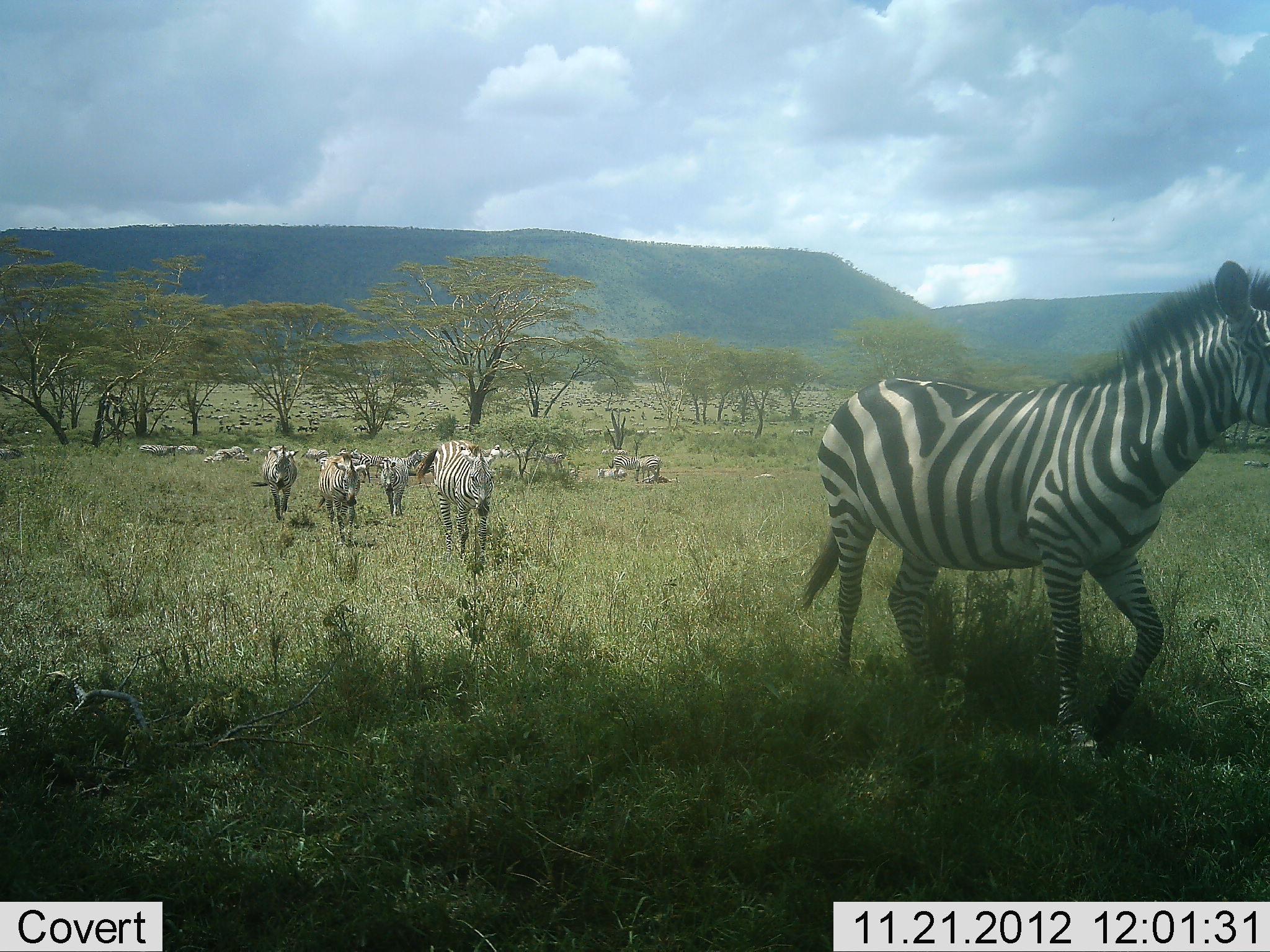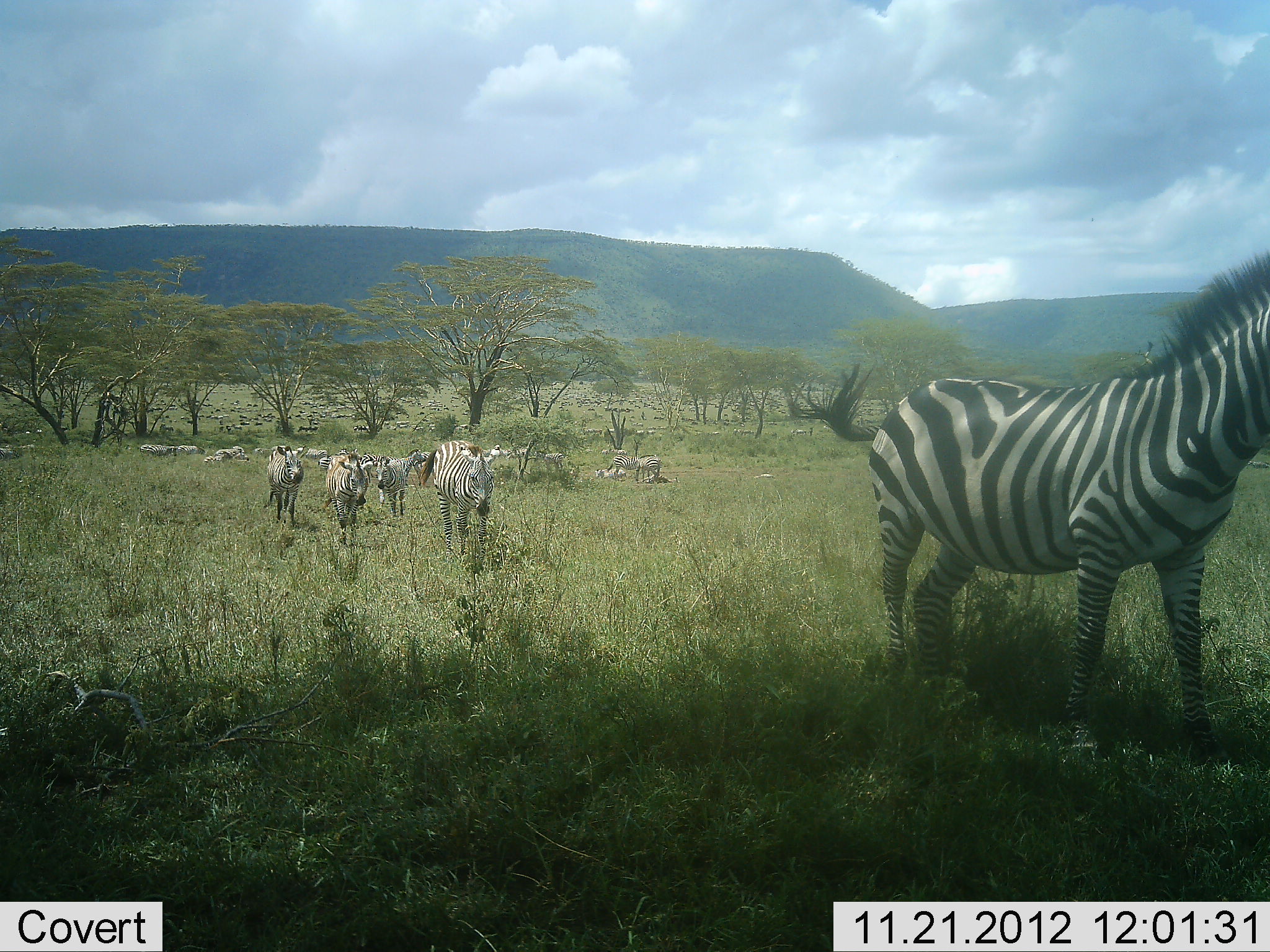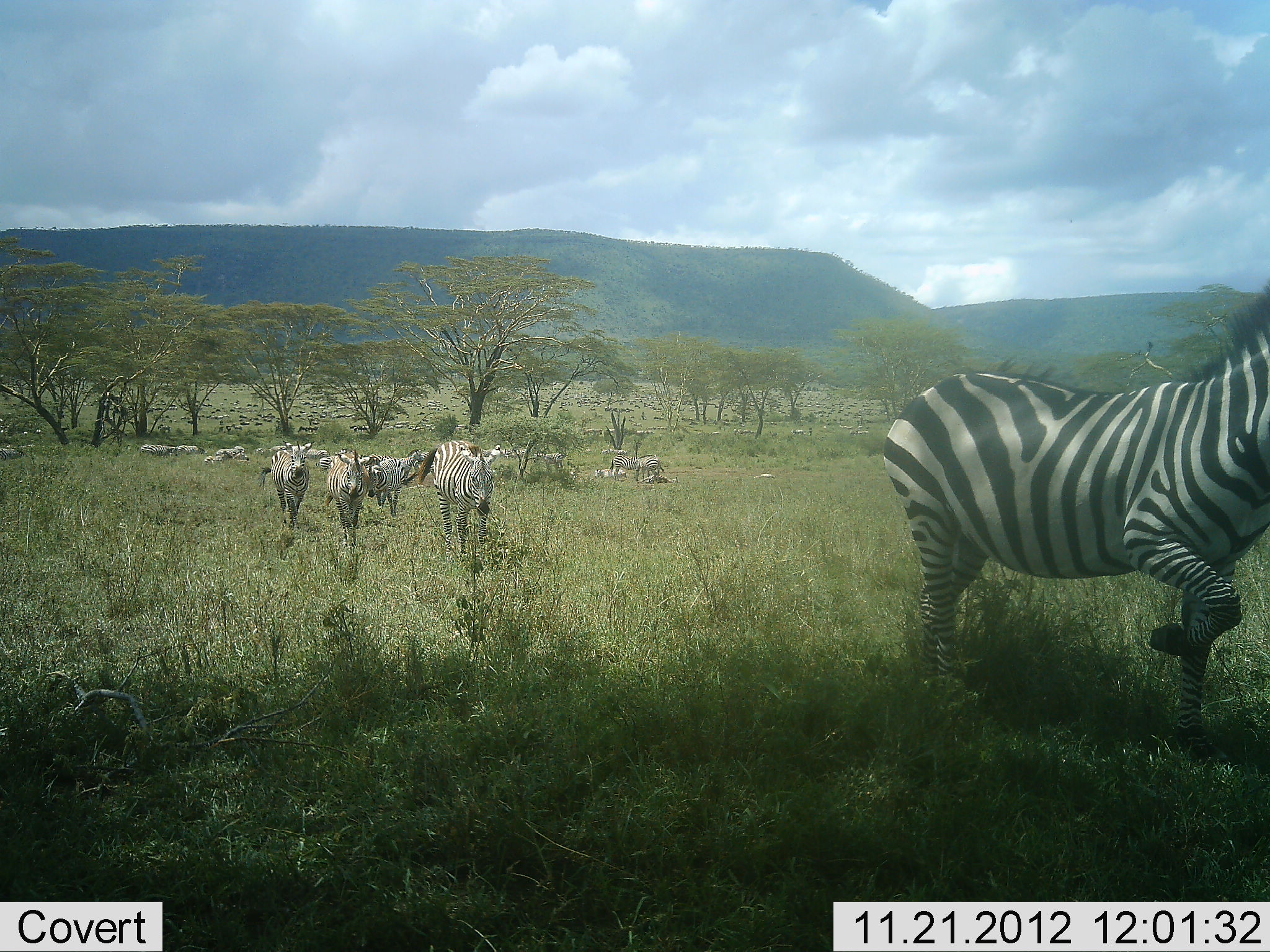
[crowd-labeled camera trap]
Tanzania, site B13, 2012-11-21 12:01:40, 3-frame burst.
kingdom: Animalia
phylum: Chordata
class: Mammalia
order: Perissodactyla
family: Equidae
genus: Equus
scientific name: Equus quagga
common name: plains zebra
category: zebra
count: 11-50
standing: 30%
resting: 20%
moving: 100%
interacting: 0%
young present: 0%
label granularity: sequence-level